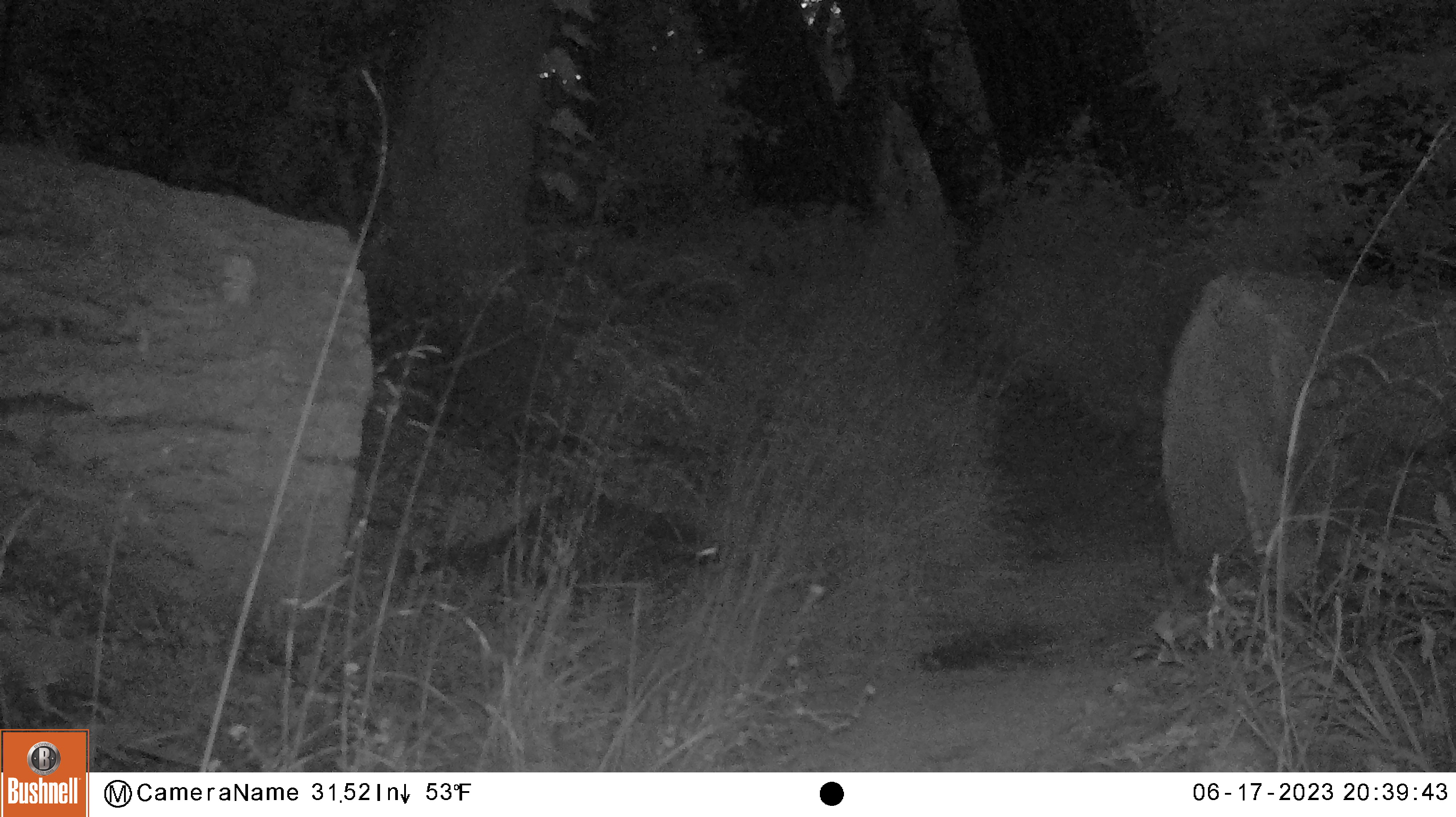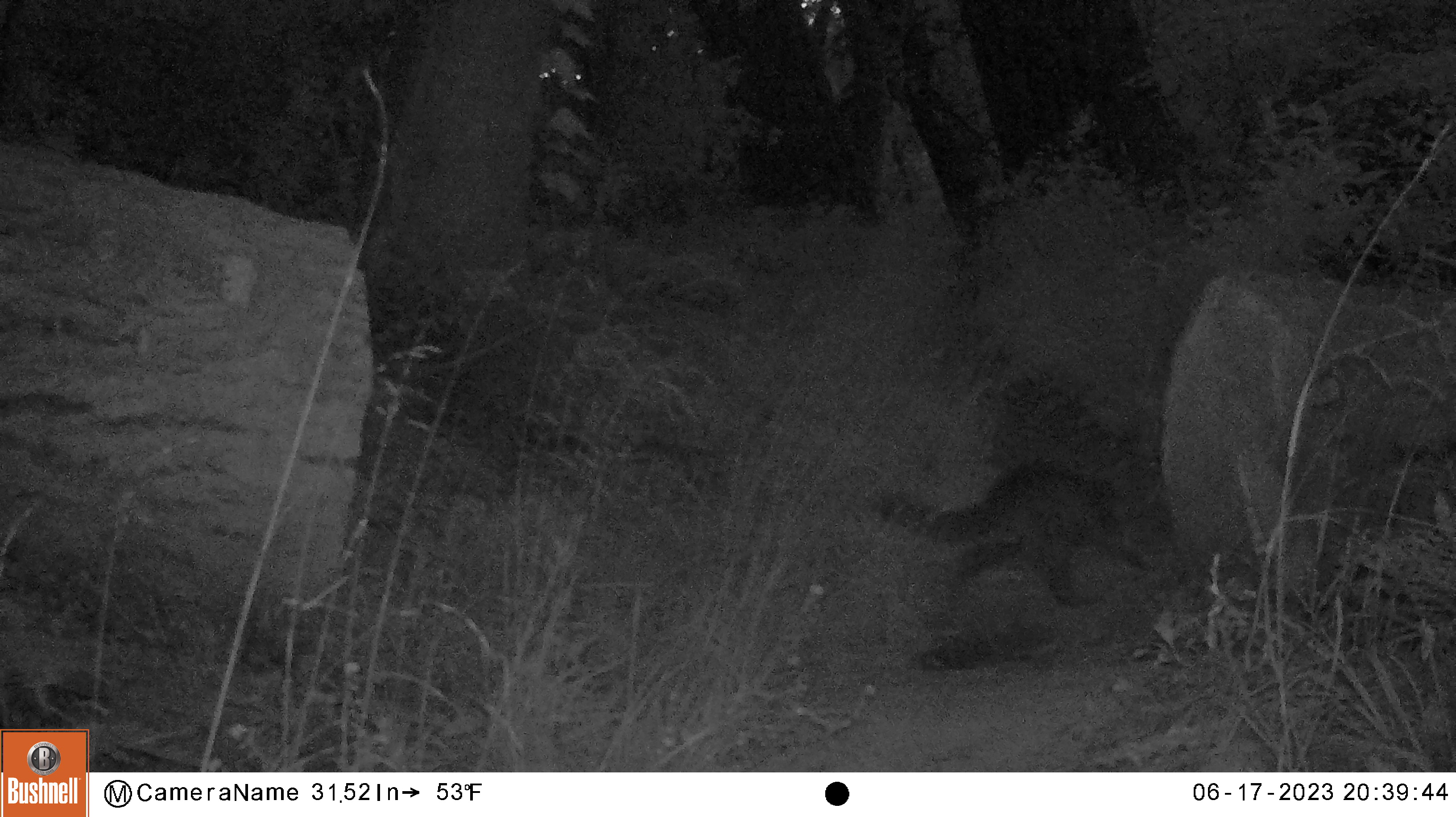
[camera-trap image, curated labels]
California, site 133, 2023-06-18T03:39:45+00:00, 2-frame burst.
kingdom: Animalia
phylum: Chordata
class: Mammalia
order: Carnivora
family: Procyonidae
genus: Procyon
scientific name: Procyon lotor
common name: raccoon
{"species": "raccoon (Procyon lotor)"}